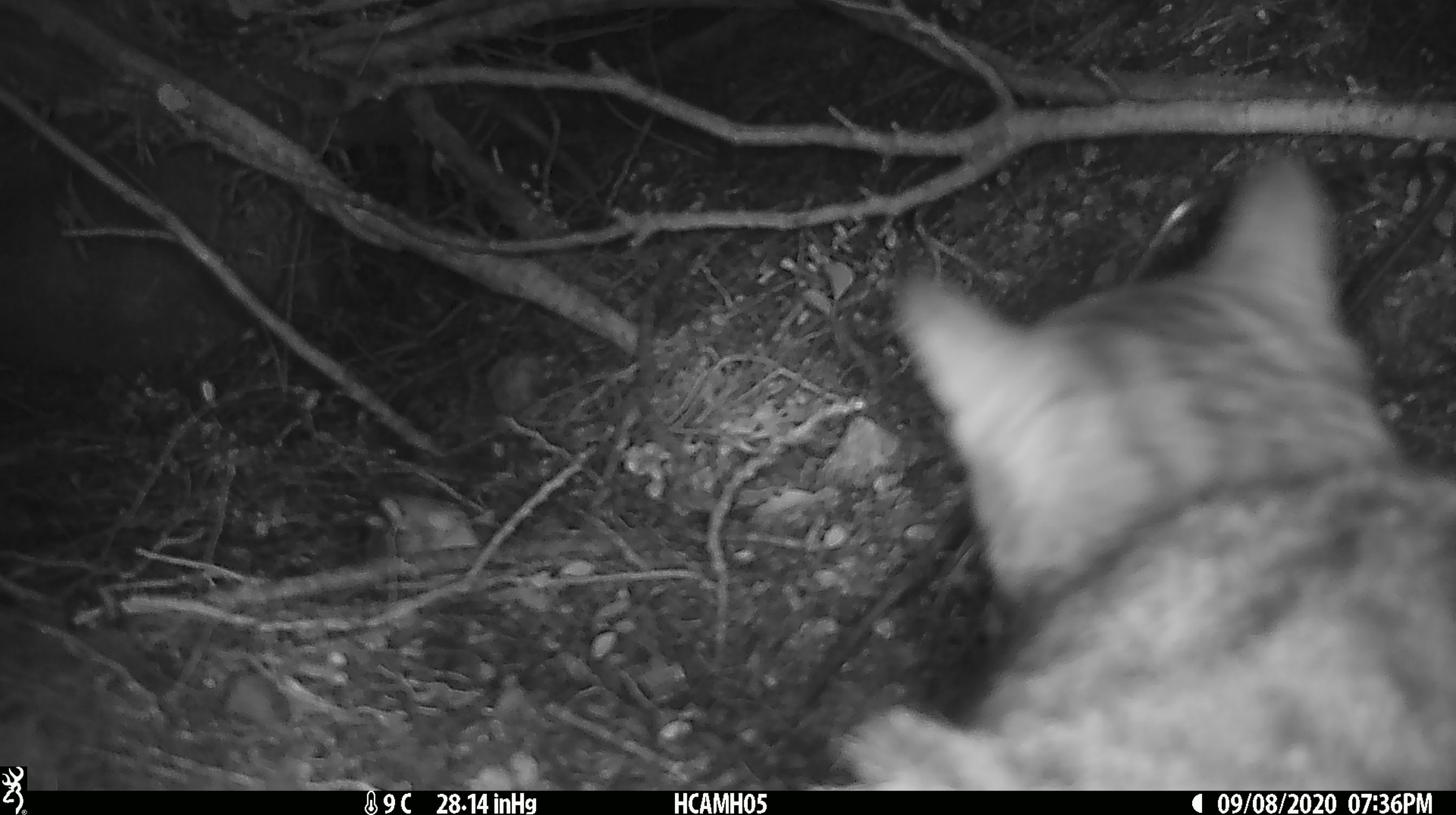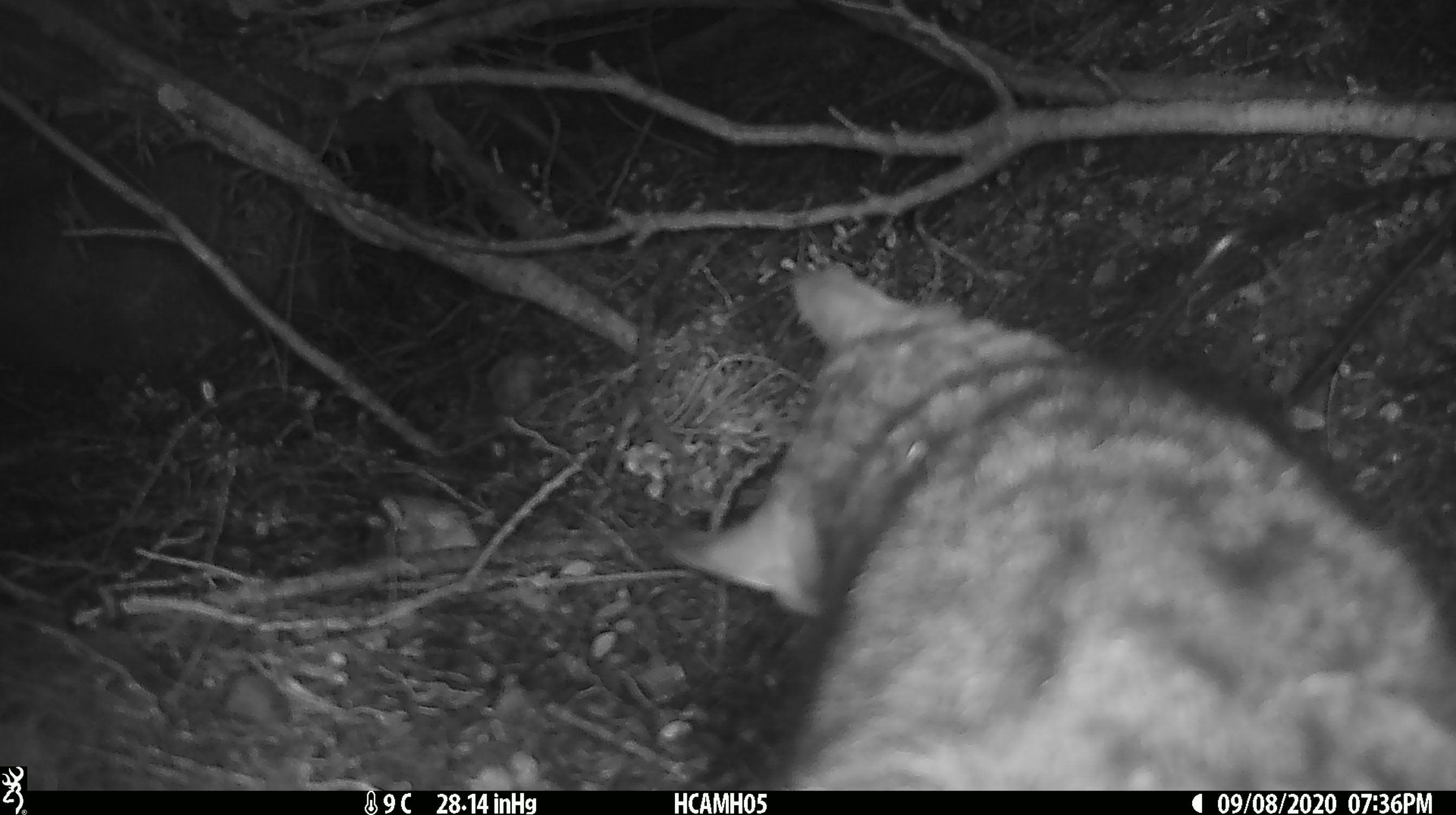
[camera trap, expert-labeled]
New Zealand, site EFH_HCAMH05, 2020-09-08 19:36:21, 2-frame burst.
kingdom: Animalia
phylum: Chordata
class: Mammalia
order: Carnivora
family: Felidae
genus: Felis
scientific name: Felis catus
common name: domestic cat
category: cat